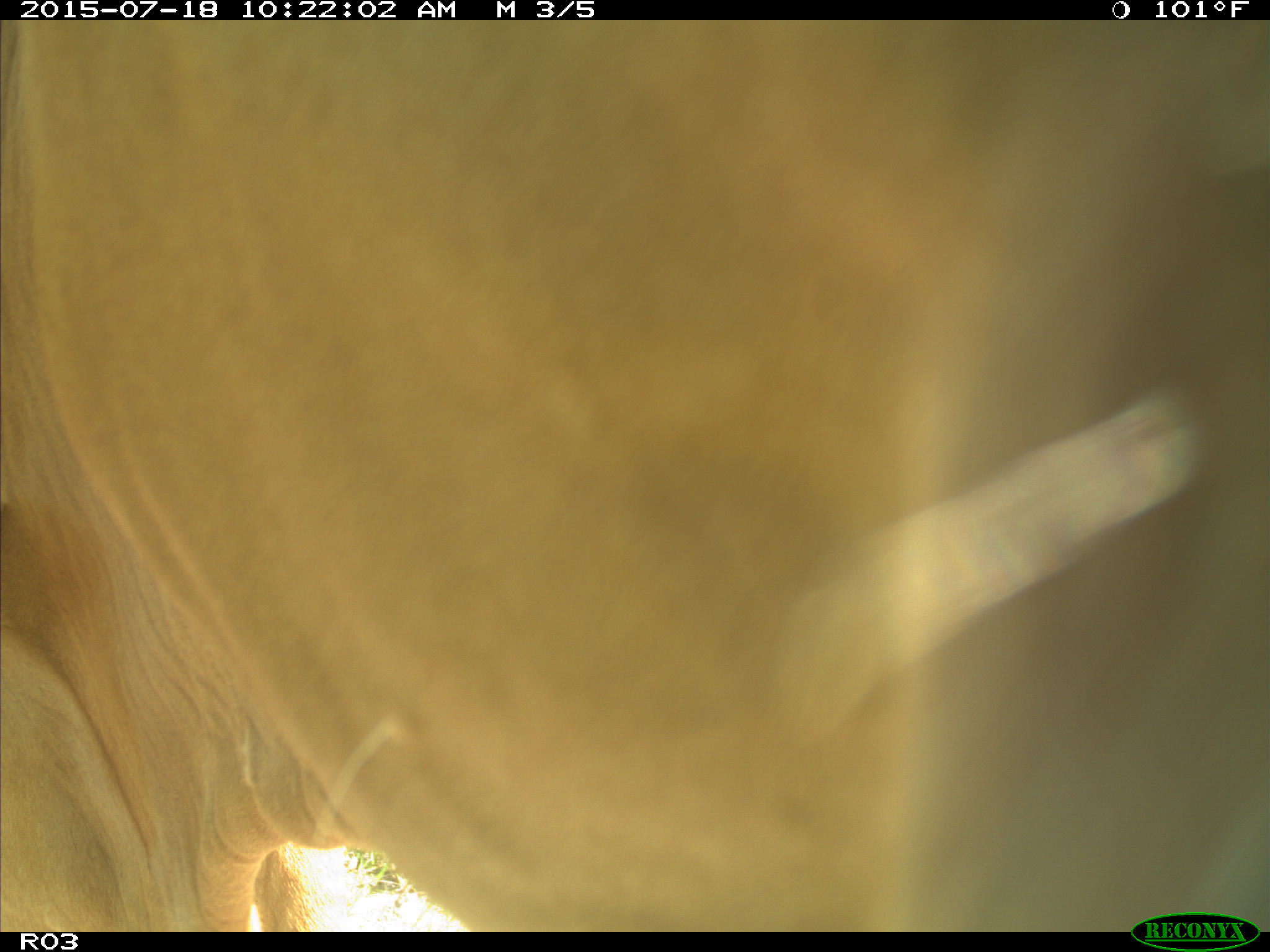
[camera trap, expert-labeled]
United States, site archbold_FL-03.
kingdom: Animalia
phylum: Chordata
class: Mammalia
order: Artiodactyla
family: Bovidae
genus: Bos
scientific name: Bos taurus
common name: domestic cow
Bos taurus (domestic cow).